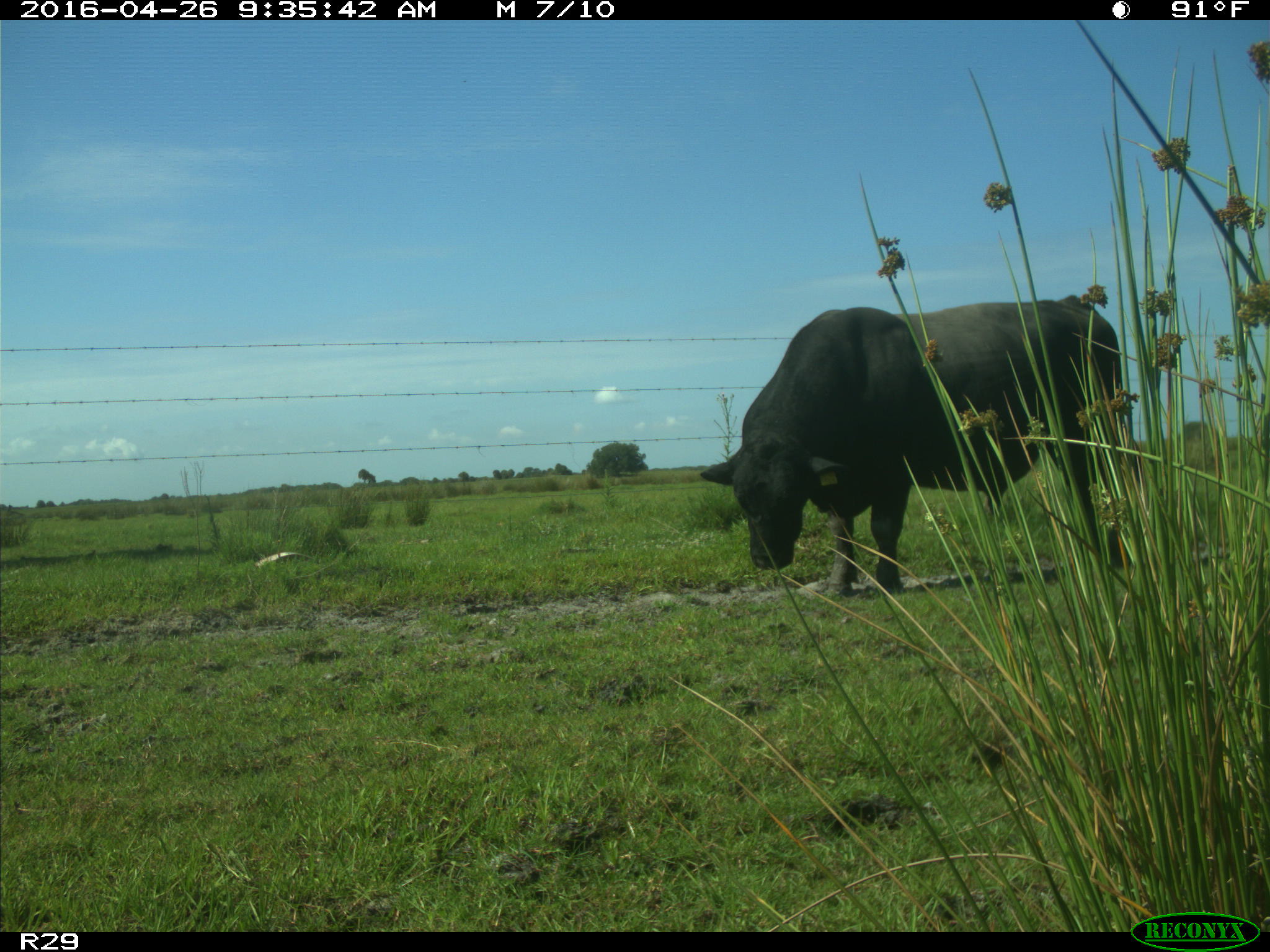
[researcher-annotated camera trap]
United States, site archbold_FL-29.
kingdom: Animalia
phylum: Chordata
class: Mammalia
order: Artiodactyla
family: Bovidae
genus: Bos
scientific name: Bos taurus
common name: domestic cow